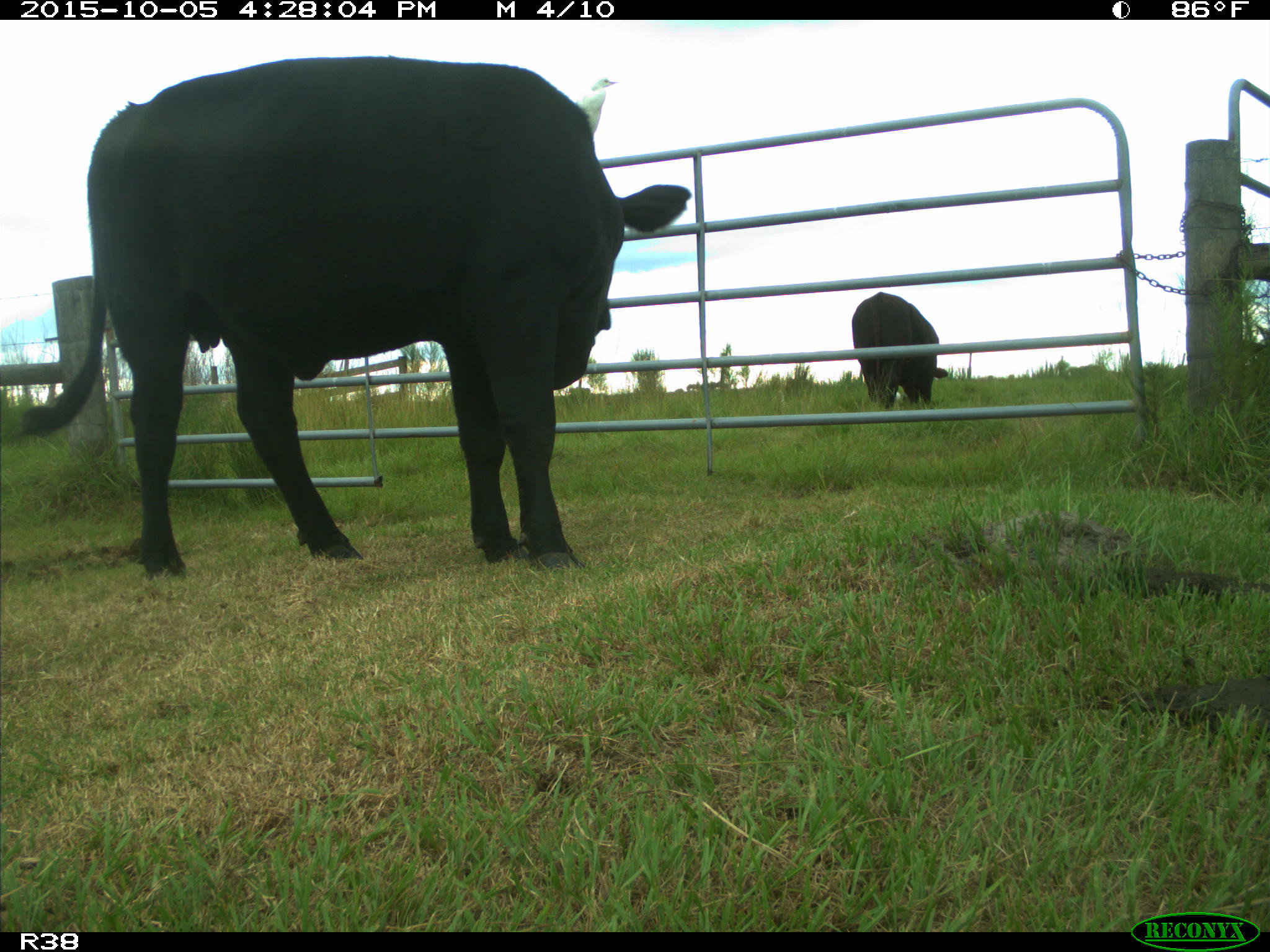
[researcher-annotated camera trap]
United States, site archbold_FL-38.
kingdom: Animalia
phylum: Chordata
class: Mammalia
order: Artiodactyla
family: Bovidae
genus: Bos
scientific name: Bos taurus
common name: domestic cow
Bos taurus (domestic cow).